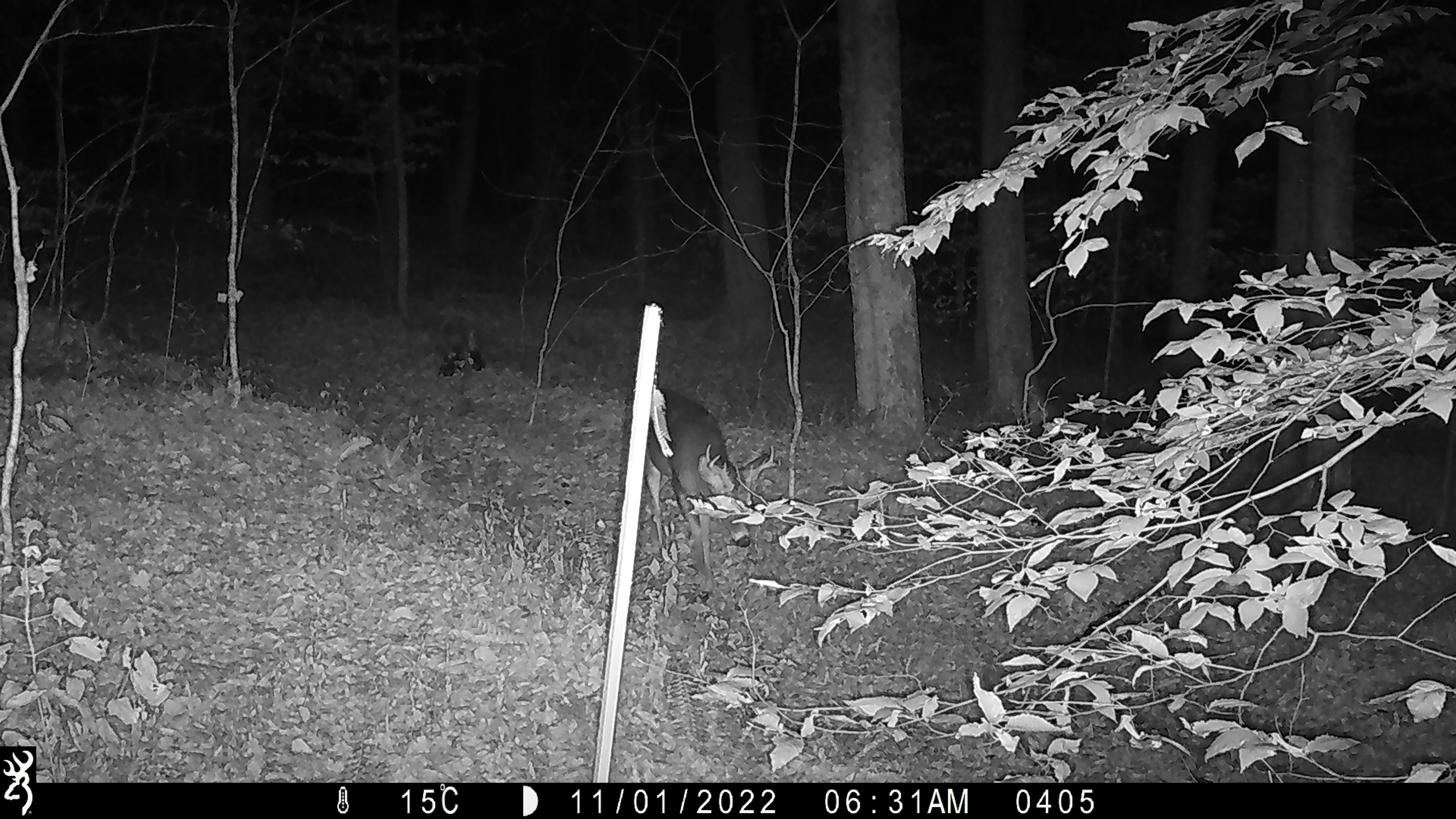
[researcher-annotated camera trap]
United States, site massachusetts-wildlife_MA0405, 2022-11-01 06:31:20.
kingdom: Animalia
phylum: Chordata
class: Mammalia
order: Artiodactyla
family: Cervidae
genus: Odocoileus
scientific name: Odocoileus virginianus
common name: white-tailed deer